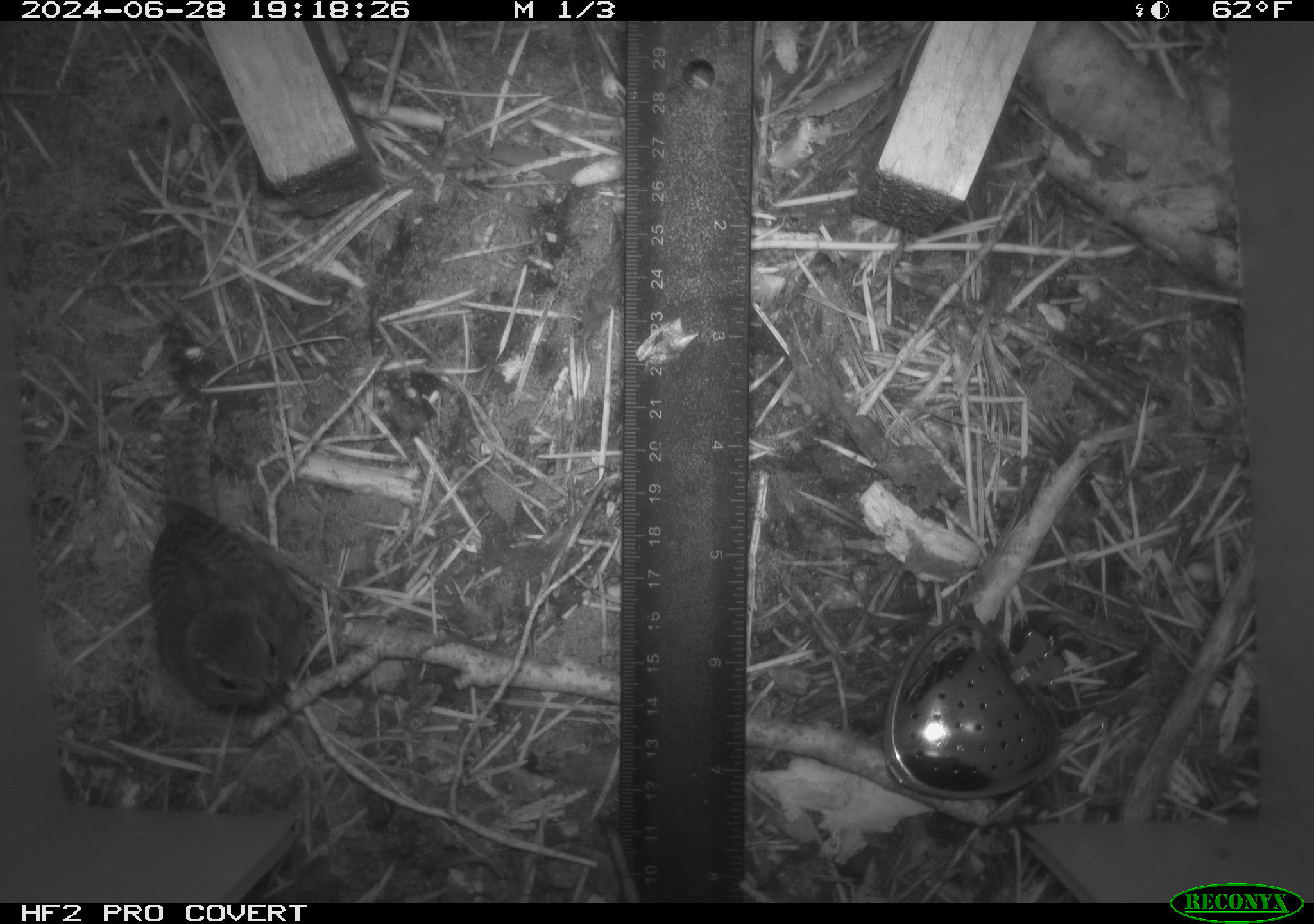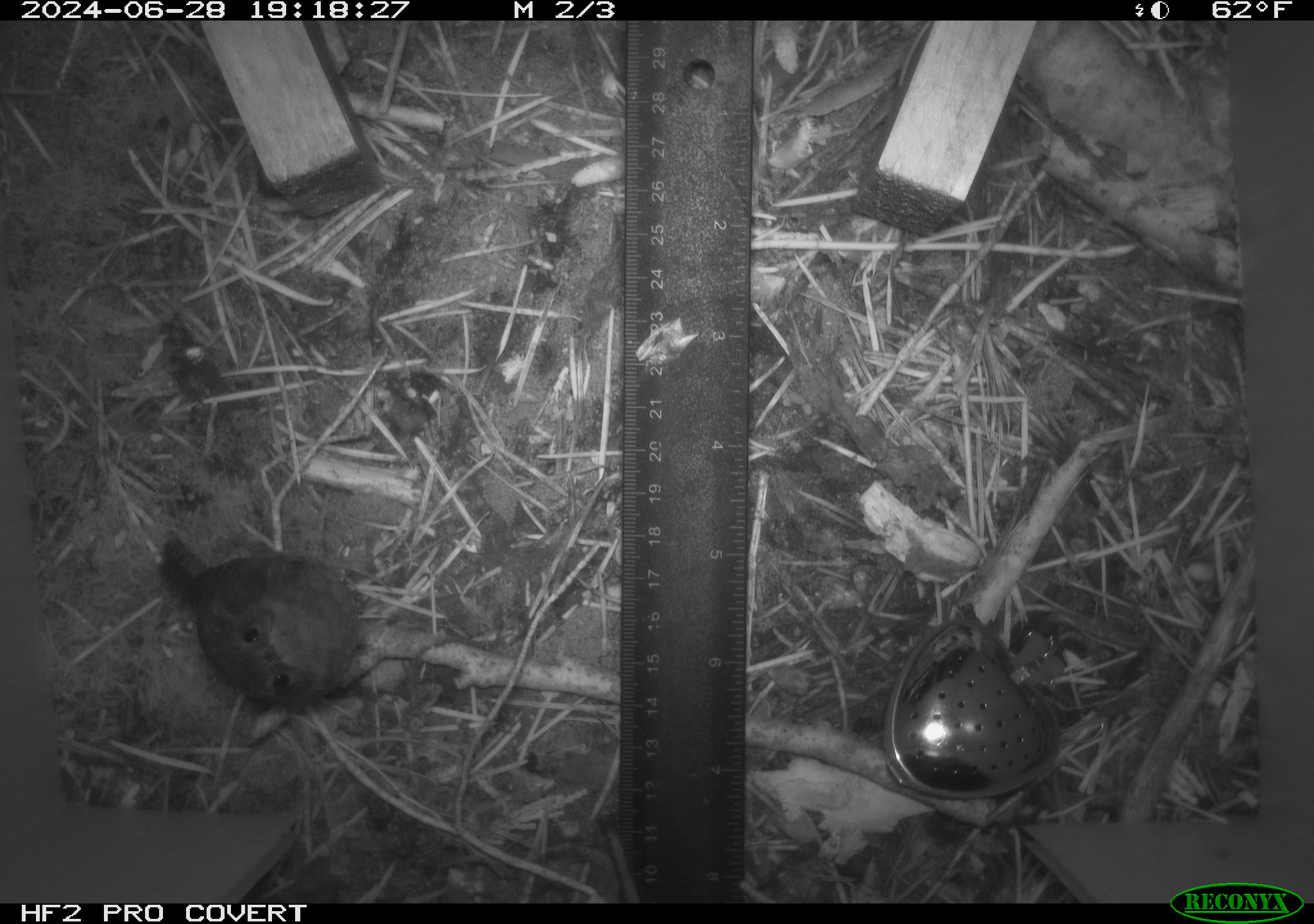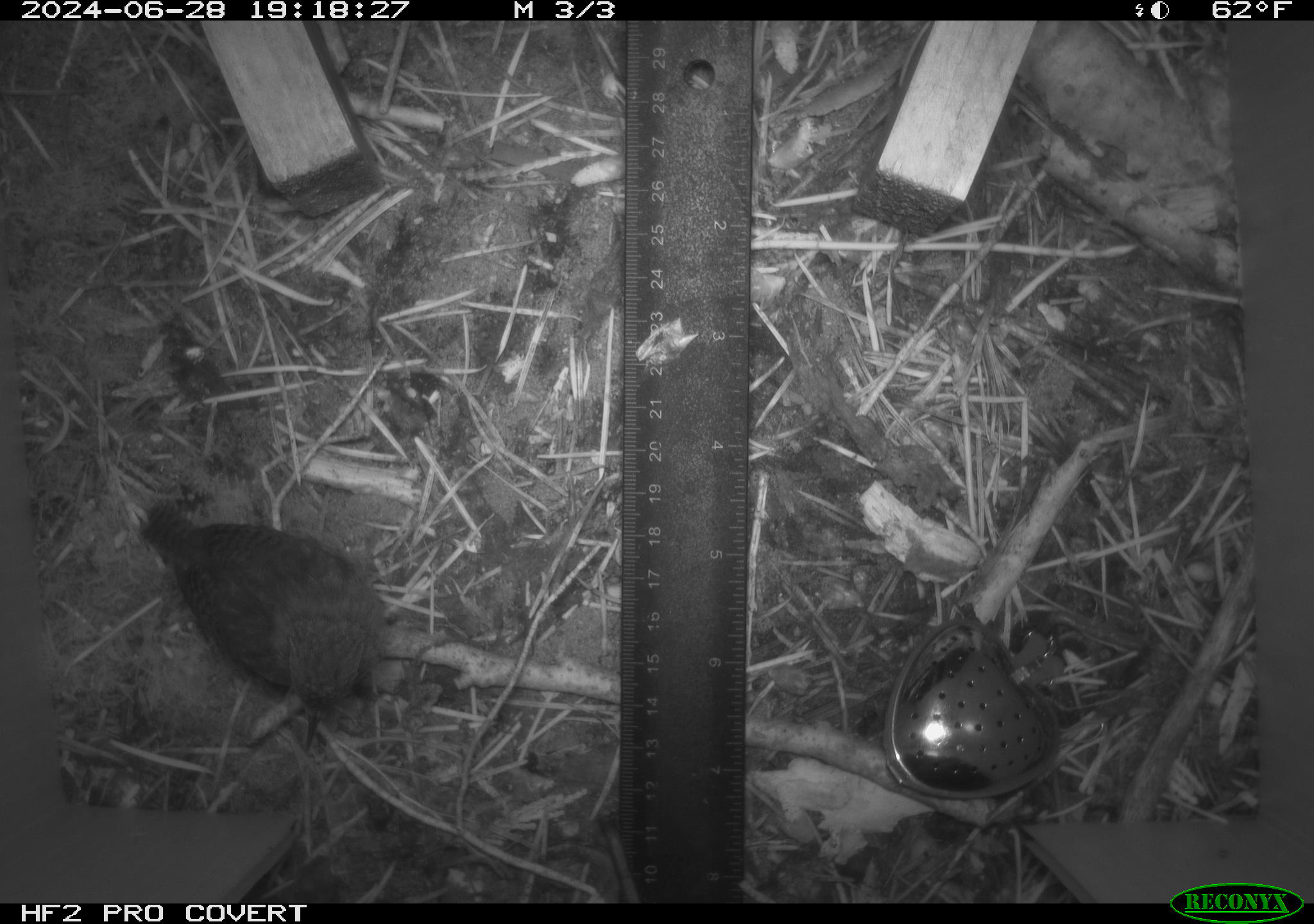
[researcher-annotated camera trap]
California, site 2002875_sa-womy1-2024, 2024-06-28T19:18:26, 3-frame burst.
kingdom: Animalia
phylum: Chordata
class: Aves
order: Passeriformes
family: Troglodytidae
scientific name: Troglodytidae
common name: wren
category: troglodytidae family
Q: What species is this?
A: Troglodytidae family (wren) (Troglodytidae).